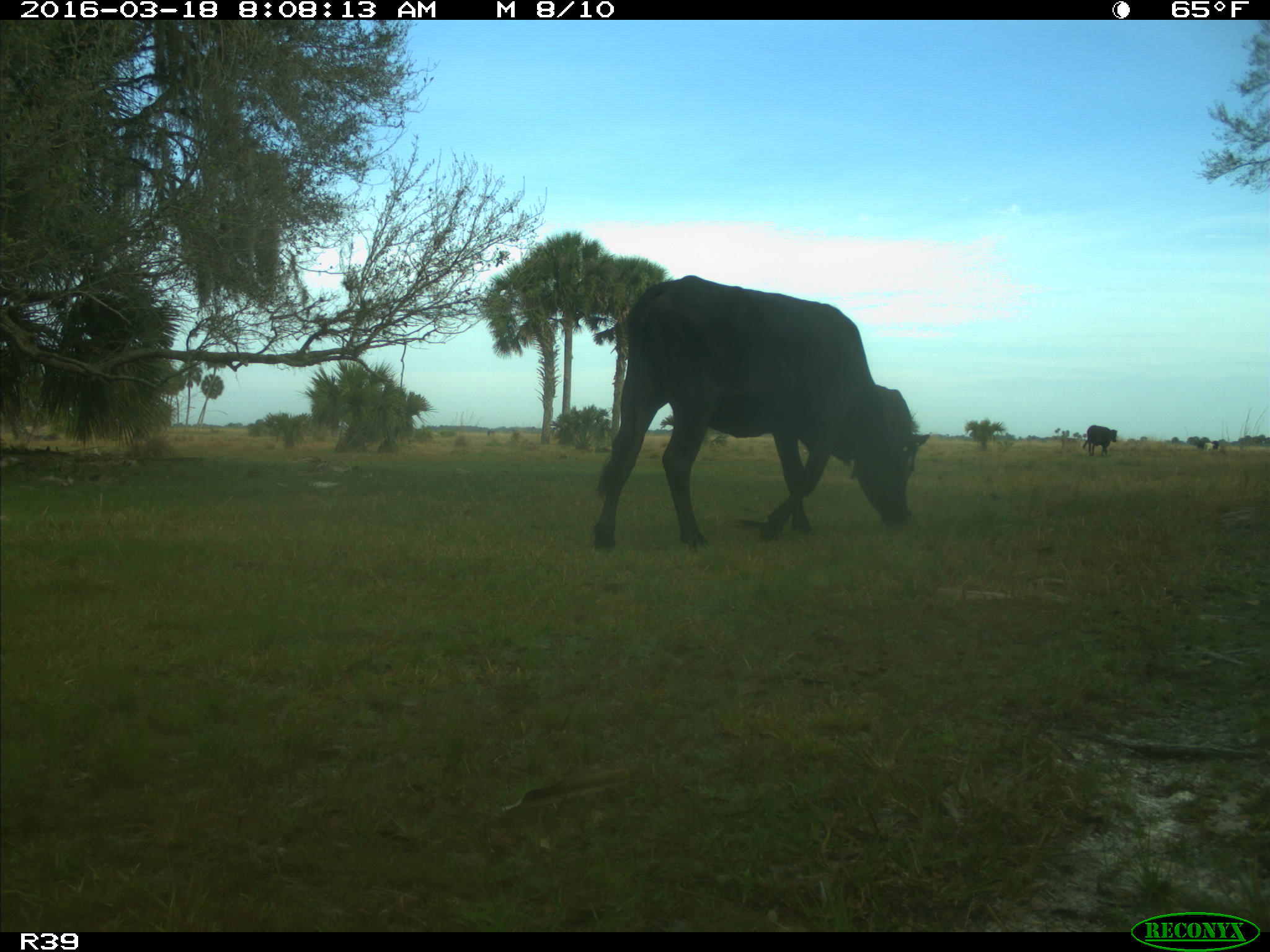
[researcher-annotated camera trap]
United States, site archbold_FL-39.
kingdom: Animalia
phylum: Chordata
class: Mammalia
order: Artiodactyla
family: Bovidae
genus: Bos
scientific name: Bos taurus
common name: domestic cow